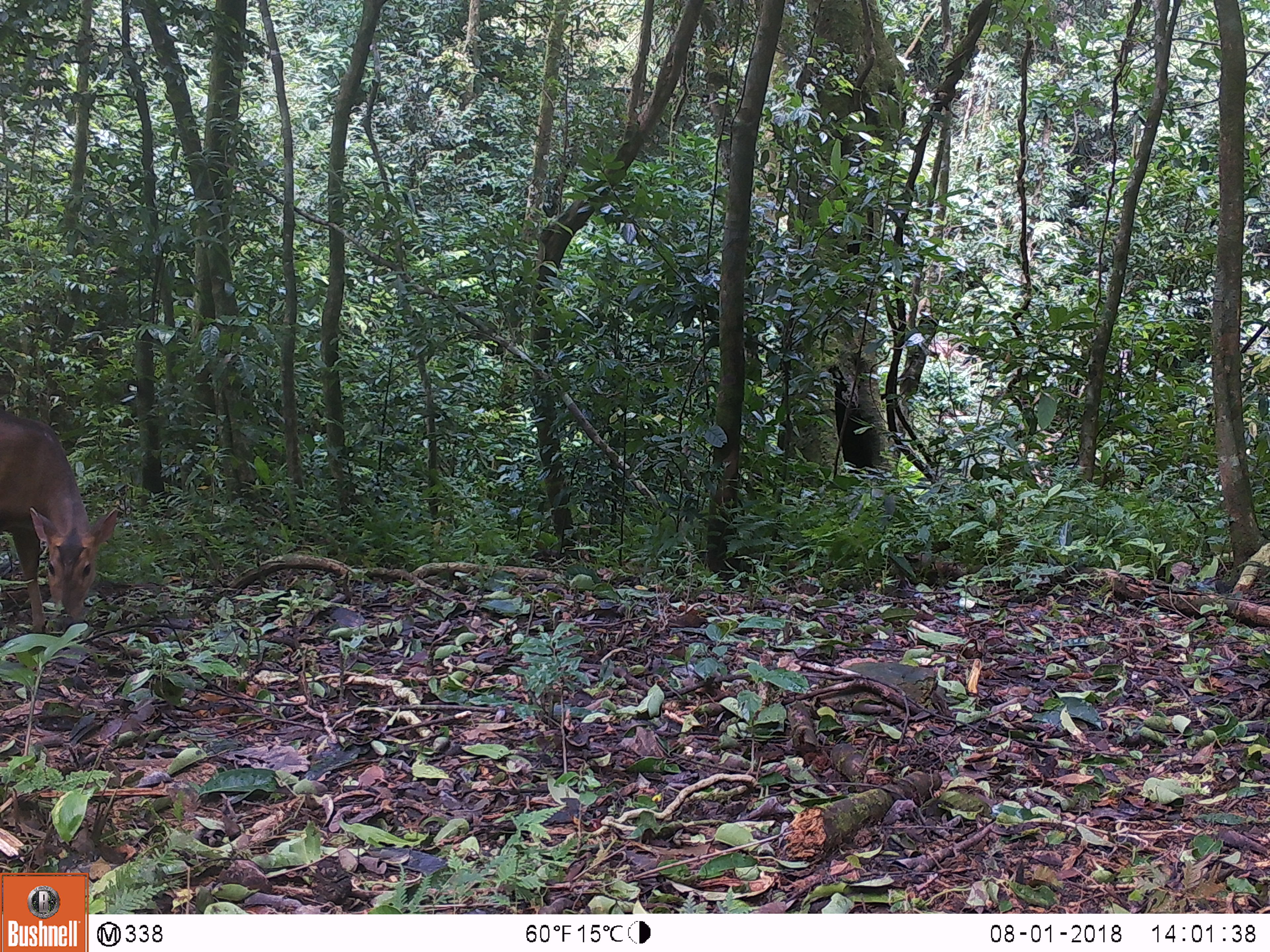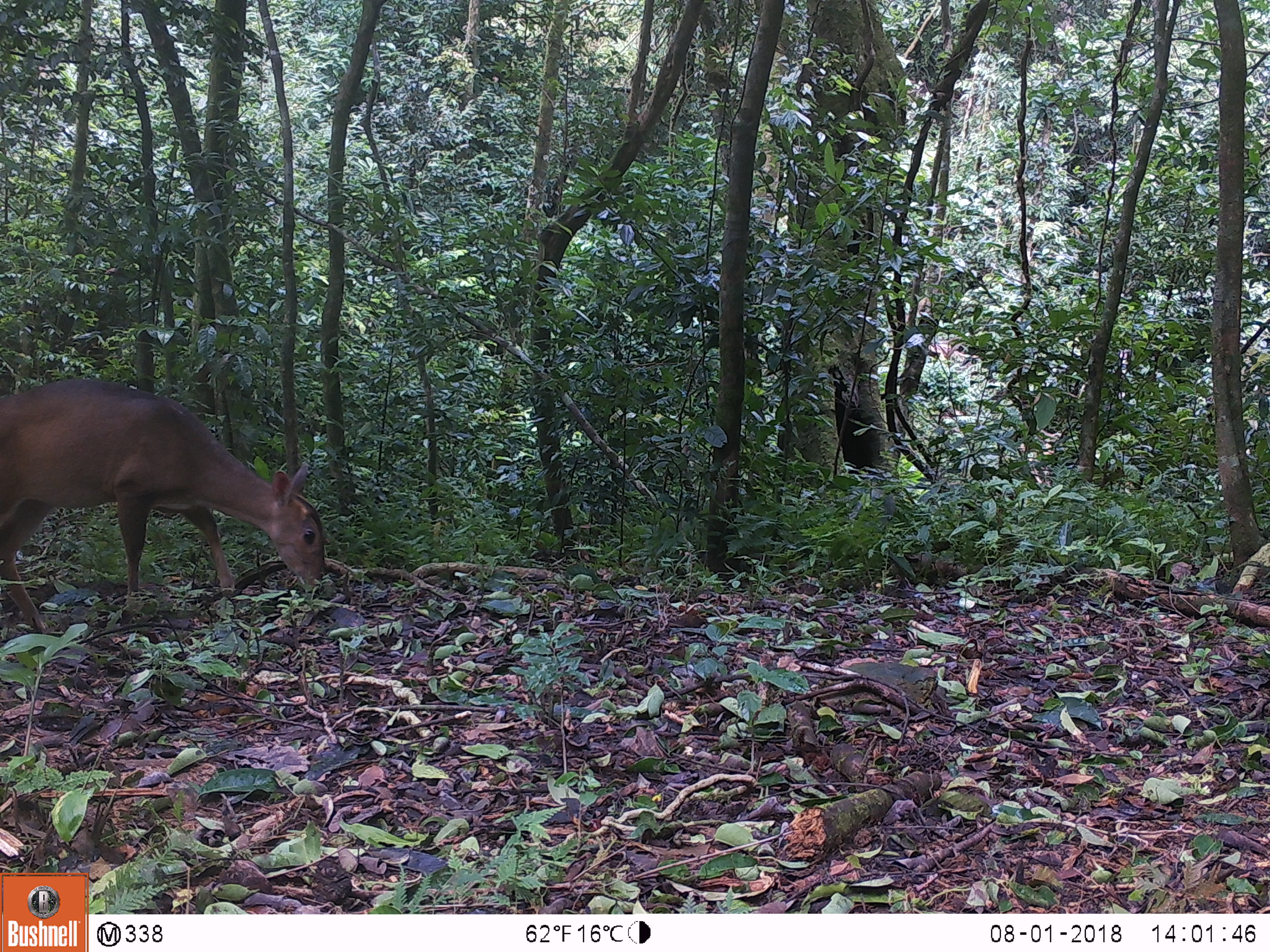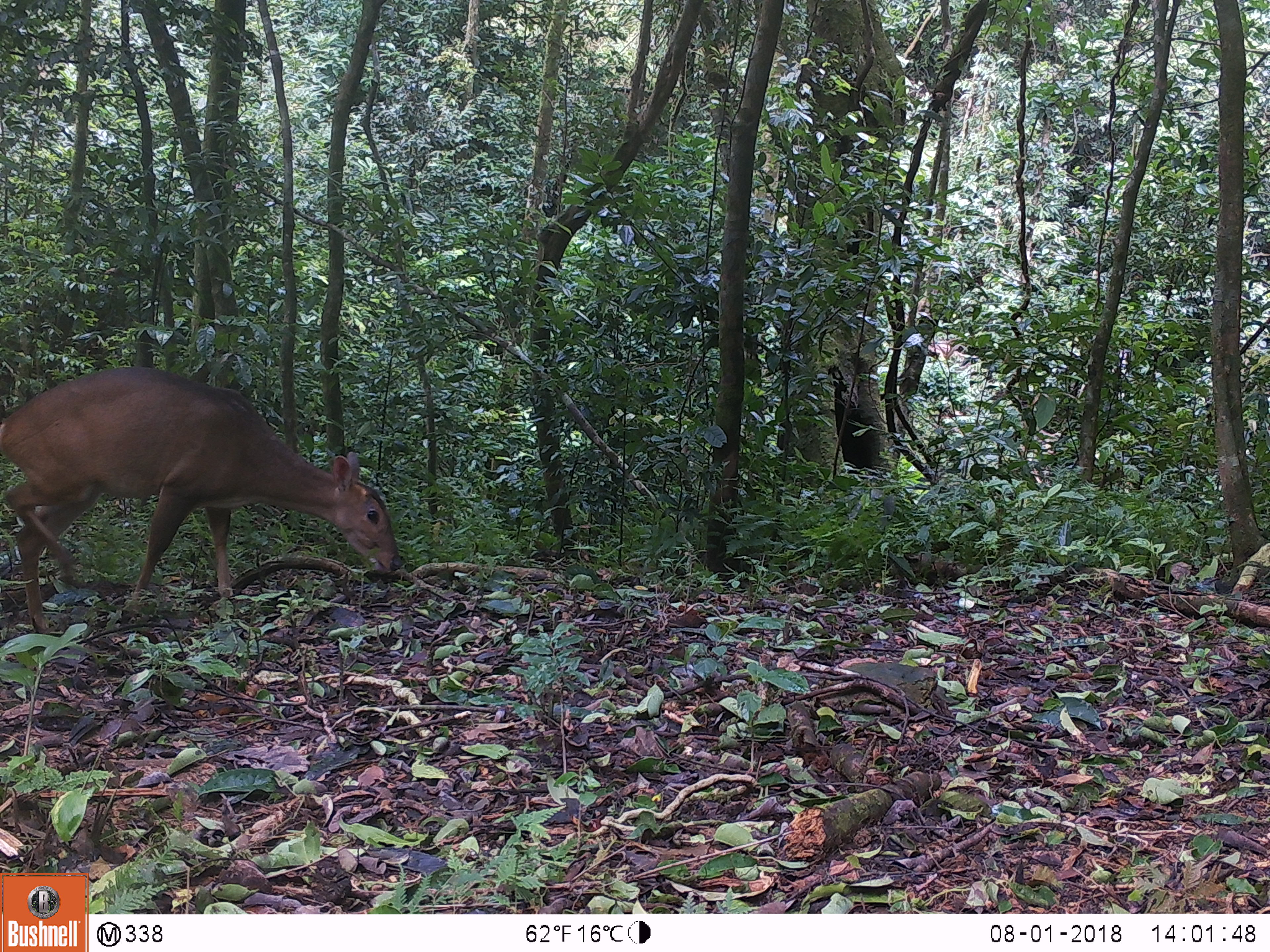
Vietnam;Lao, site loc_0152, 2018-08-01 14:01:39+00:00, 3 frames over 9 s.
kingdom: Animalia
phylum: Chordata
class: Mammalia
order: Artiodactyla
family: Cervidae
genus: Muntiacus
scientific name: Muntiacus vuquangensis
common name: large-antlered muntjac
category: large antlered muntjac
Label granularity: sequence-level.